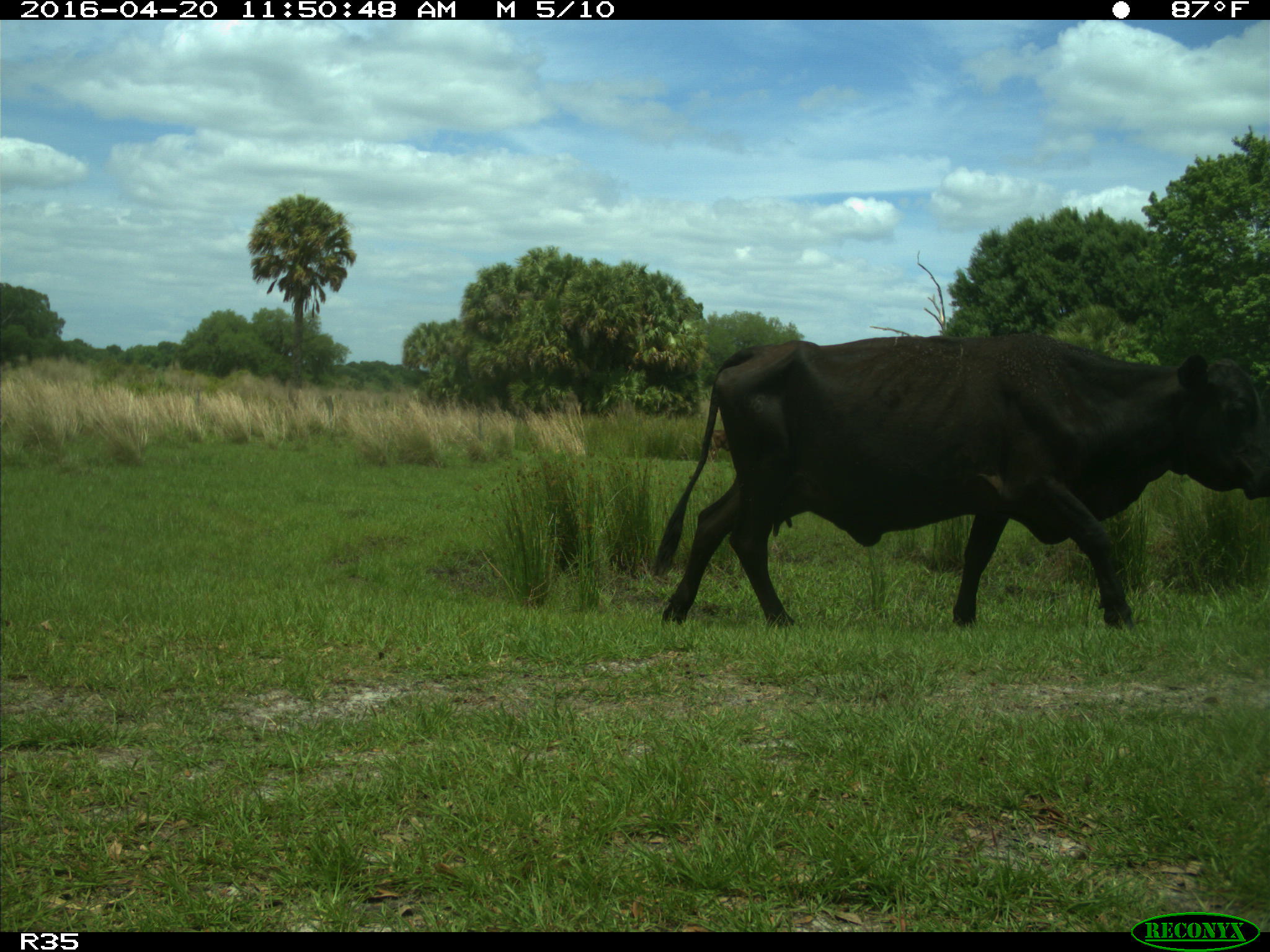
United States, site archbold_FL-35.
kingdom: Animalia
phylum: Chordata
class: Mammalia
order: Artiodactyla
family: Bovidae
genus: Bos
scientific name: Bos taurus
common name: domestic cow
Bos taurus (domestic cow).